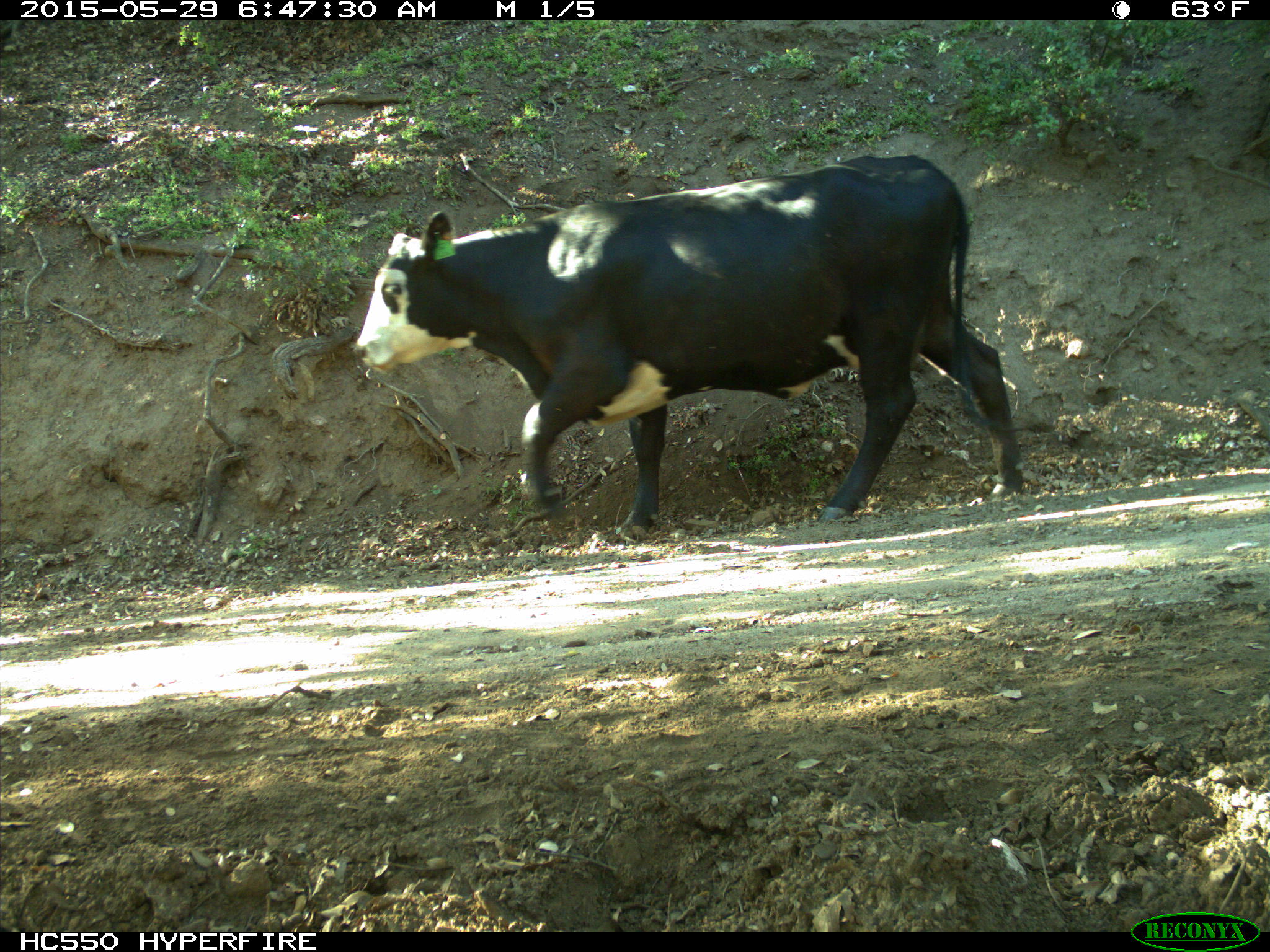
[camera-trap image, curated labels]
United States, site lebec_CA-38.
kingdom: Animalia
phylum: Chordata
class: Mammalia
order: Artiodactyla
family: Bovidae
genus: Bos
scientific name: Bos taurus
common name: domestic cow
Bos taurus (domestic cow).